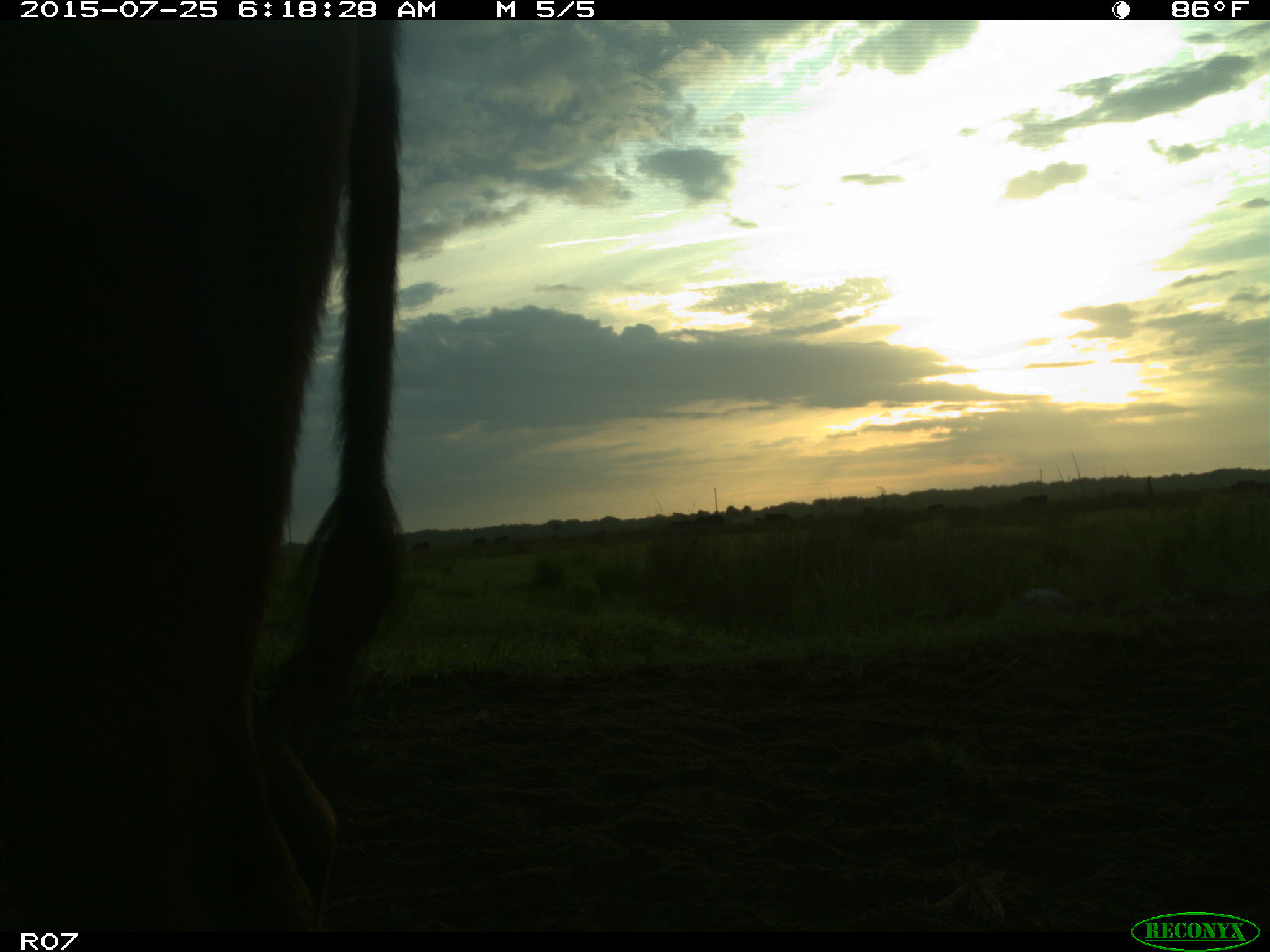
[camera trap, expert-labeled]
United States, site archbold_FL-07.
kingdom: Animalia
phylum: Chordata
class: Mammalia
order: Artiodactyla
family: Bovidae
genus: Bos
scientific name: Bos taurus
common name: domestic cow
Bos taurus (domestic cow).